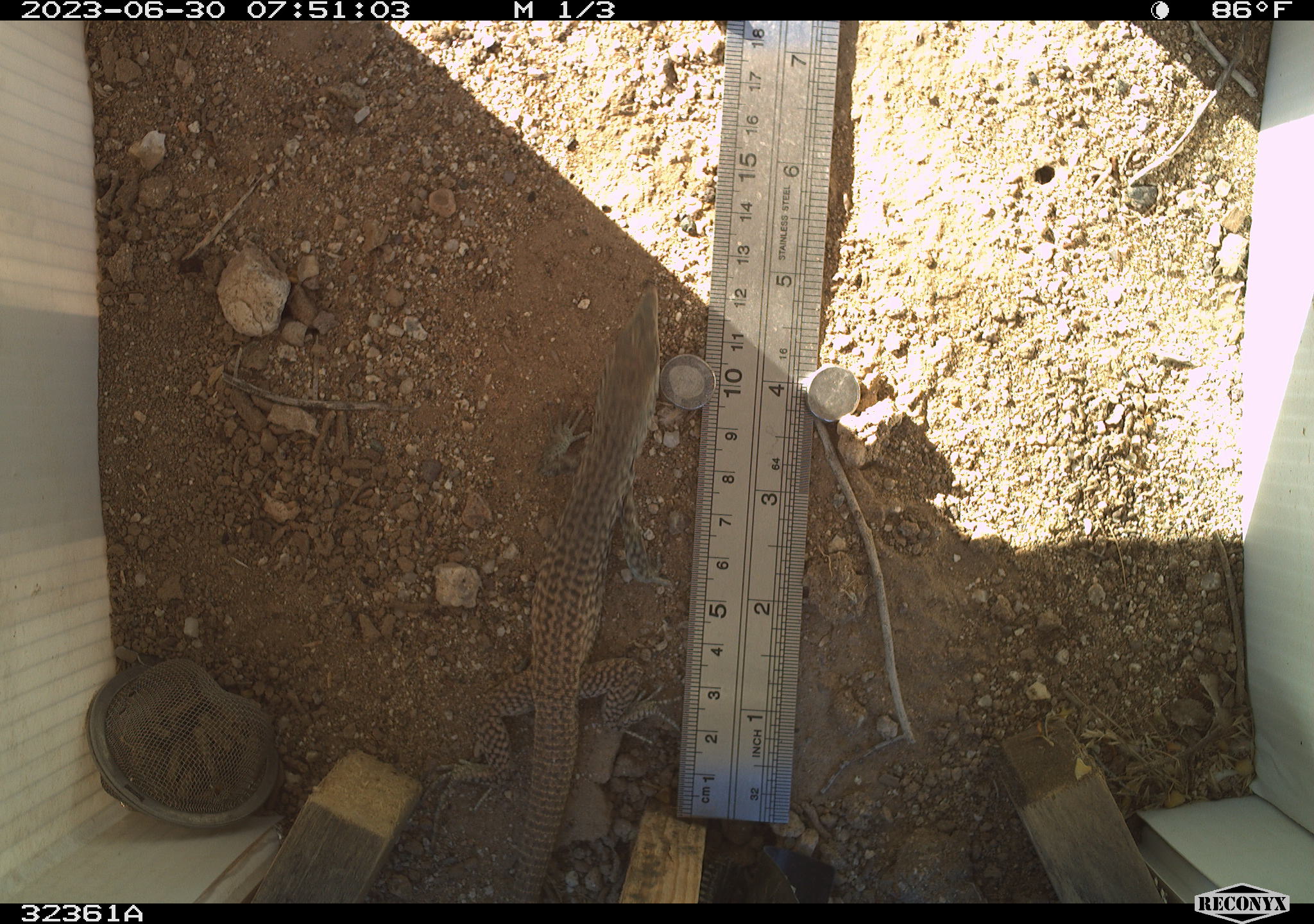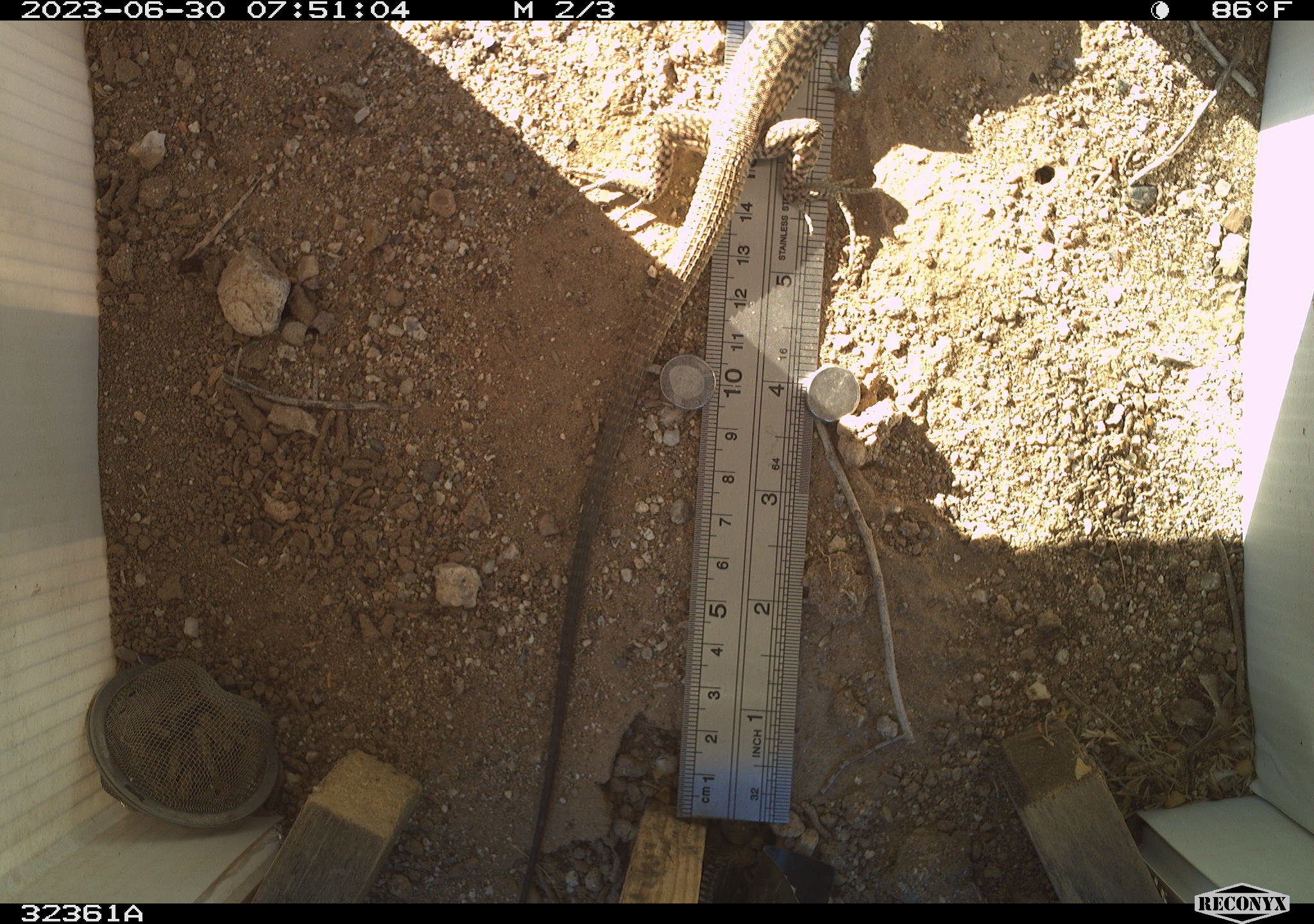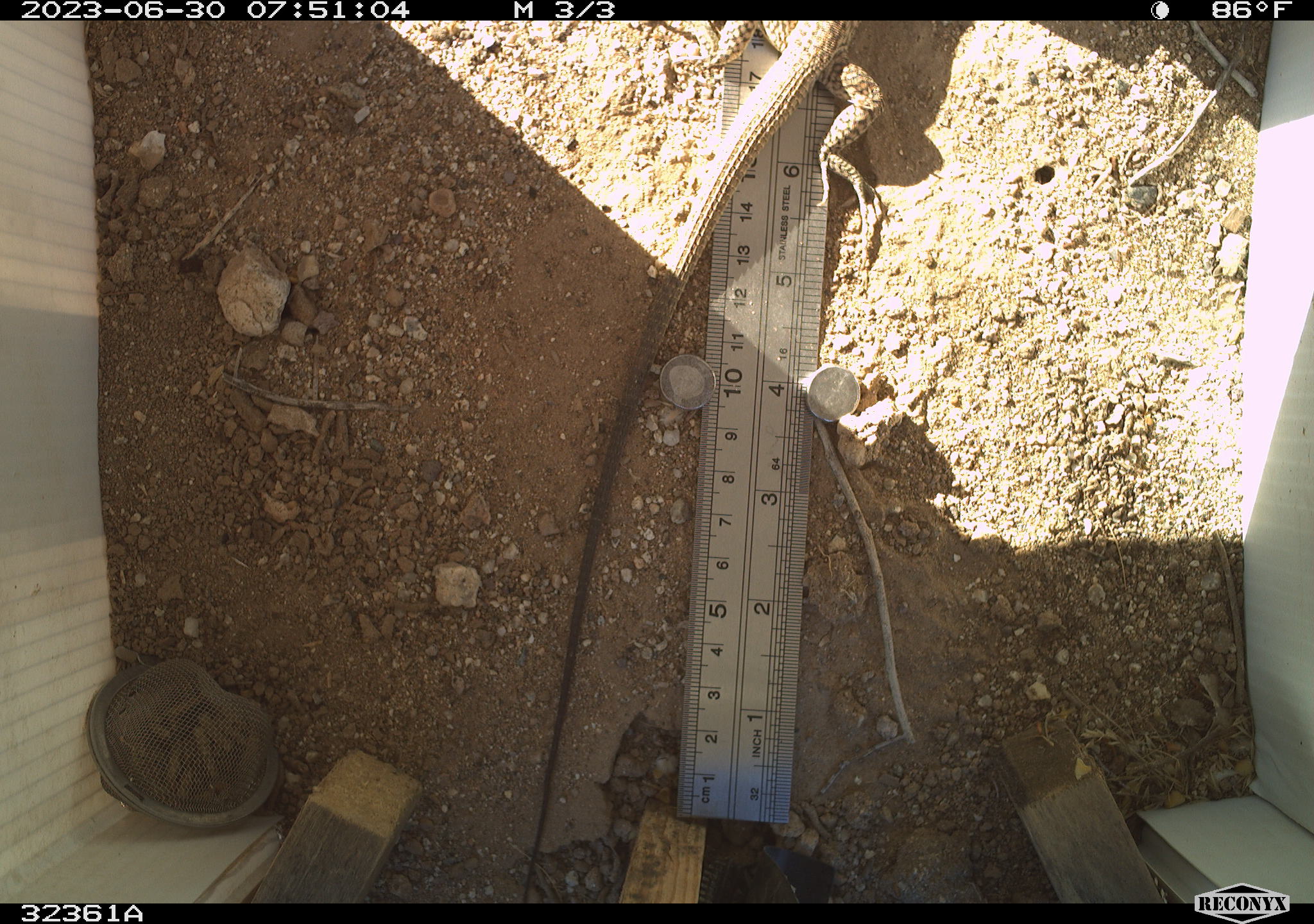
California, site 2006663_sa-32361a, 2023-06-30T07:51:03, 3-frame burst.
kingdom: Animalia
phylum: Chordata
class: Reptilia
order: Squamata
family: Teiidae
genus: Aspidoscelis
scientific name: Aspidoscelis tigris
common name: western whiptail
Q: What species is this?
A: Western whiptail (Aspidoscelis tigris).